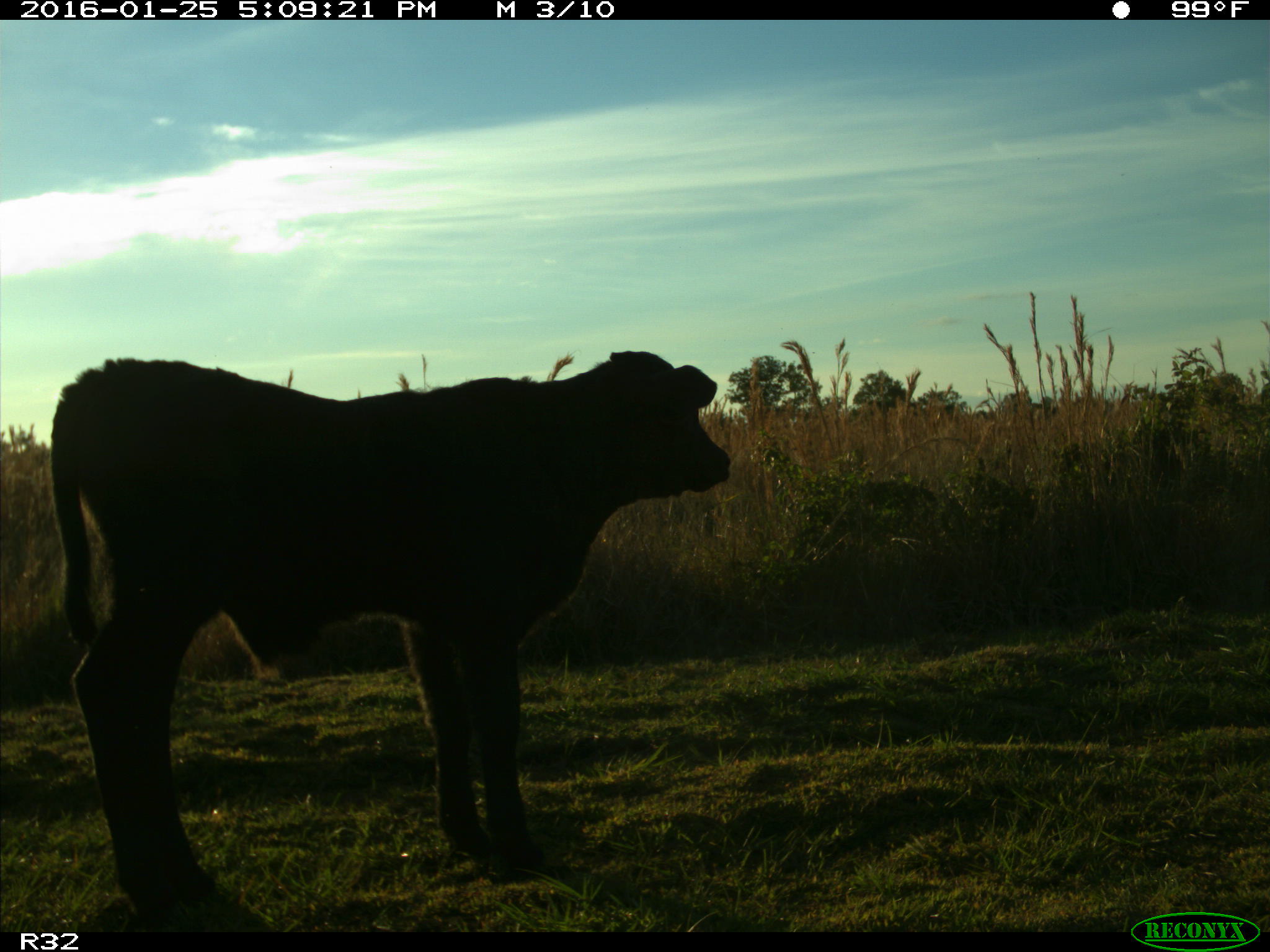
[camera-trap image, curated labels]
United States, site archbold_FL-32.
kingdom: Animalia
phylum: Chordata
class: Mammalia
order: Artiodactyla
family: Bovidae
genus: Bos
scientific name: Bos taurus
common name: domestic cow